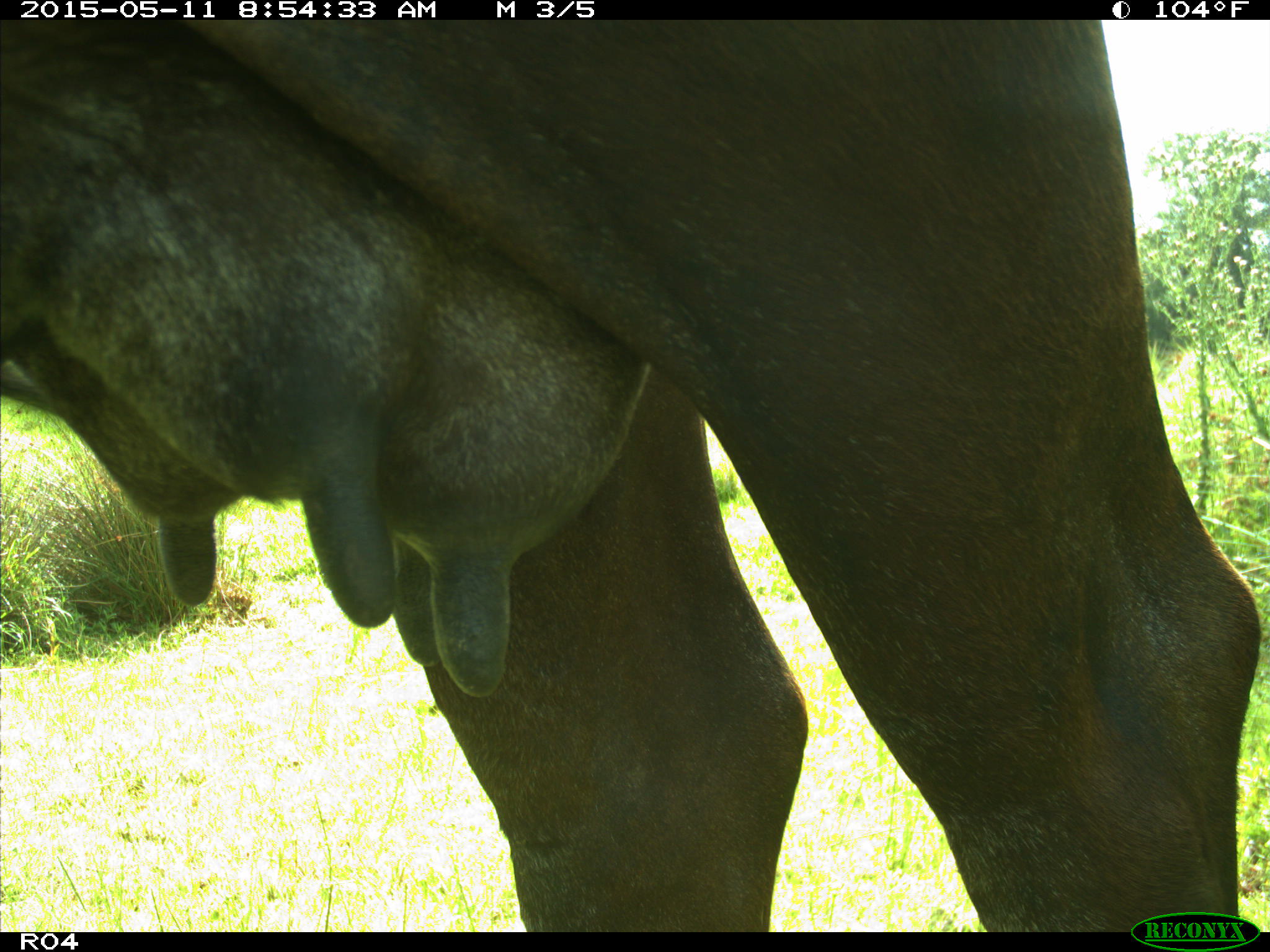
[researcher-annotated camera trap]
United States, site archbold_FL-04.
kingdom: Animalia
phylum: Chordata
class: Mammalia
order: Artiodactyla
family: Bovidae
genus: Bos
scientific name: Bos taurus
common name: domestic cow